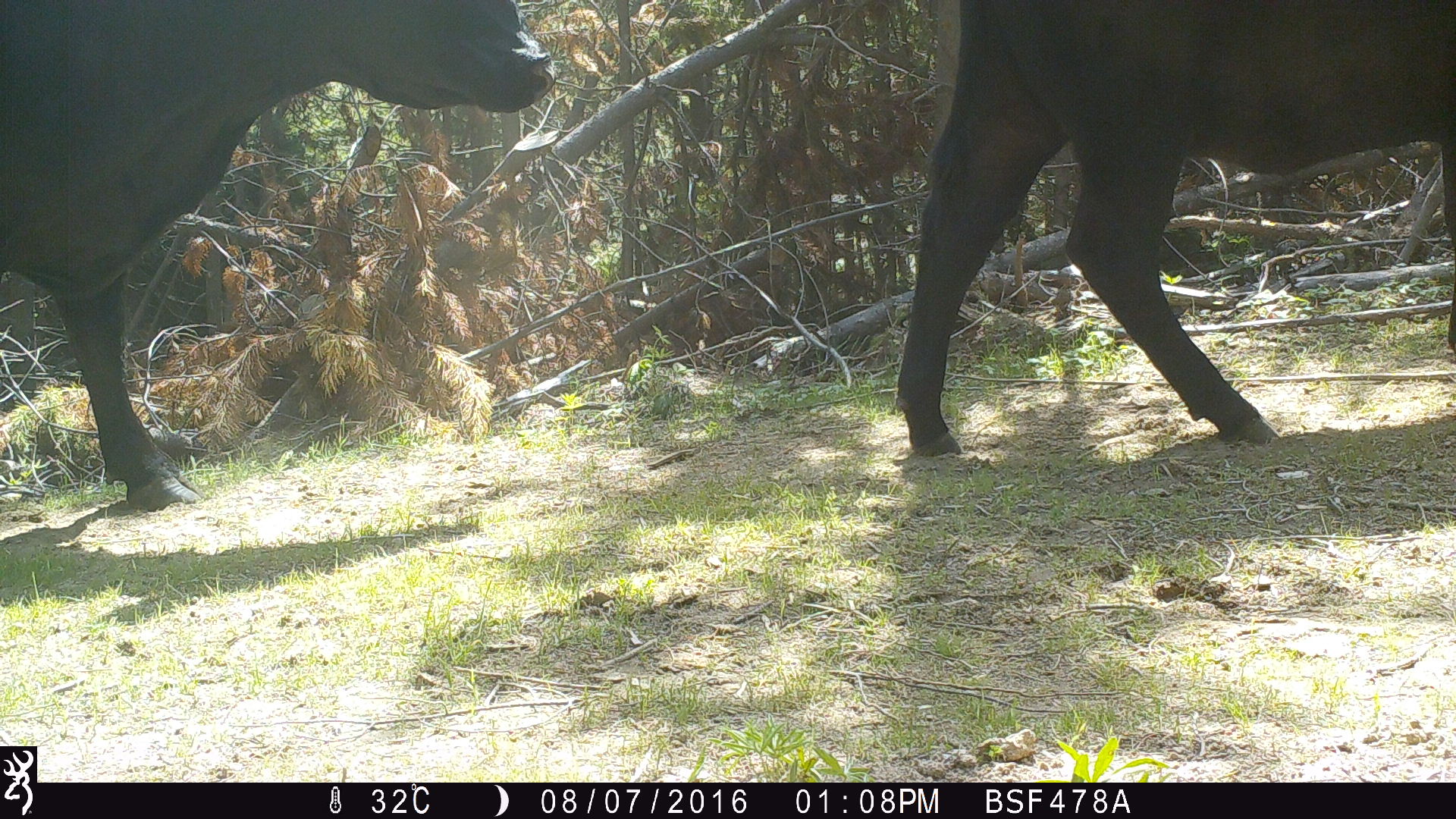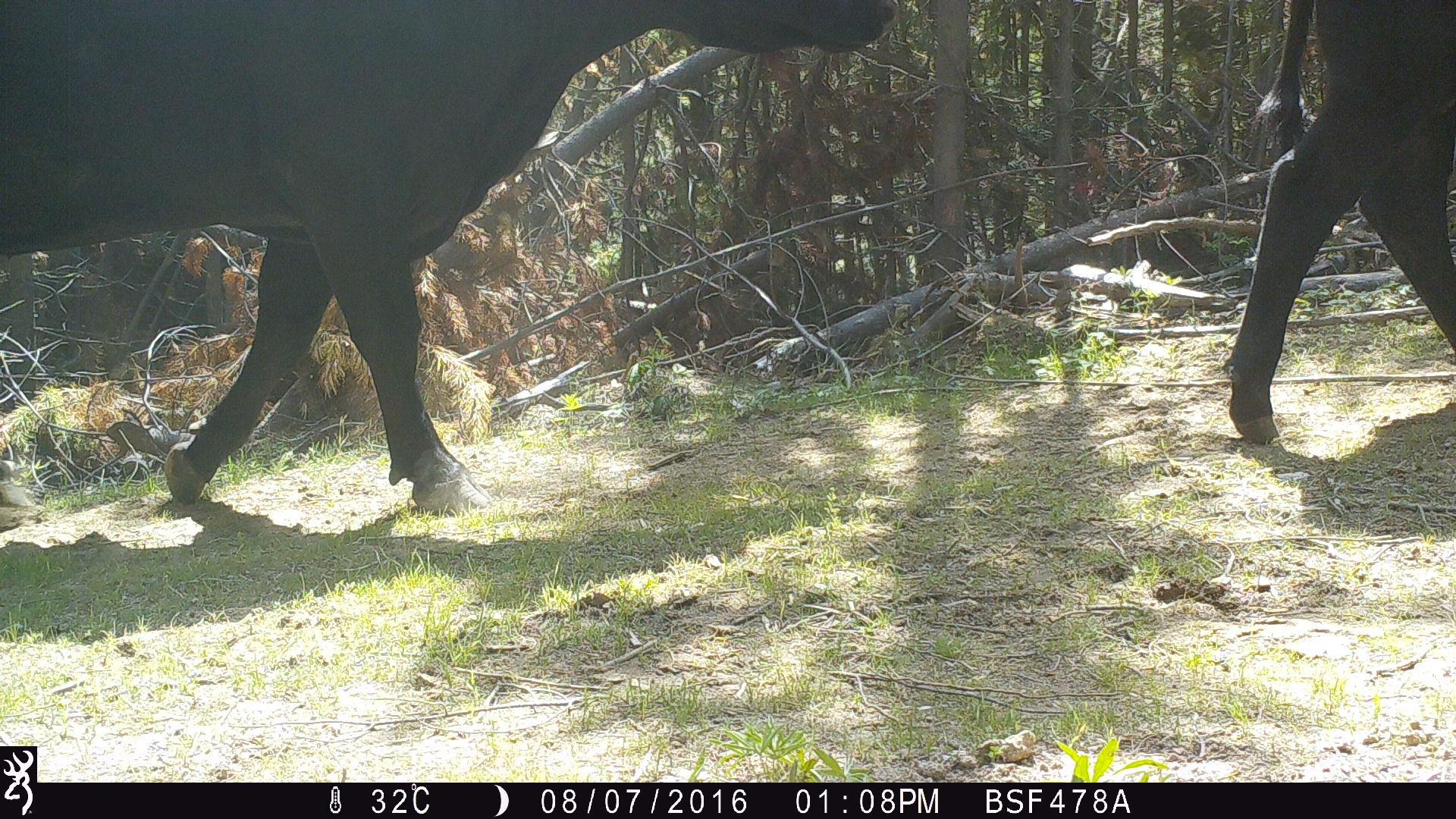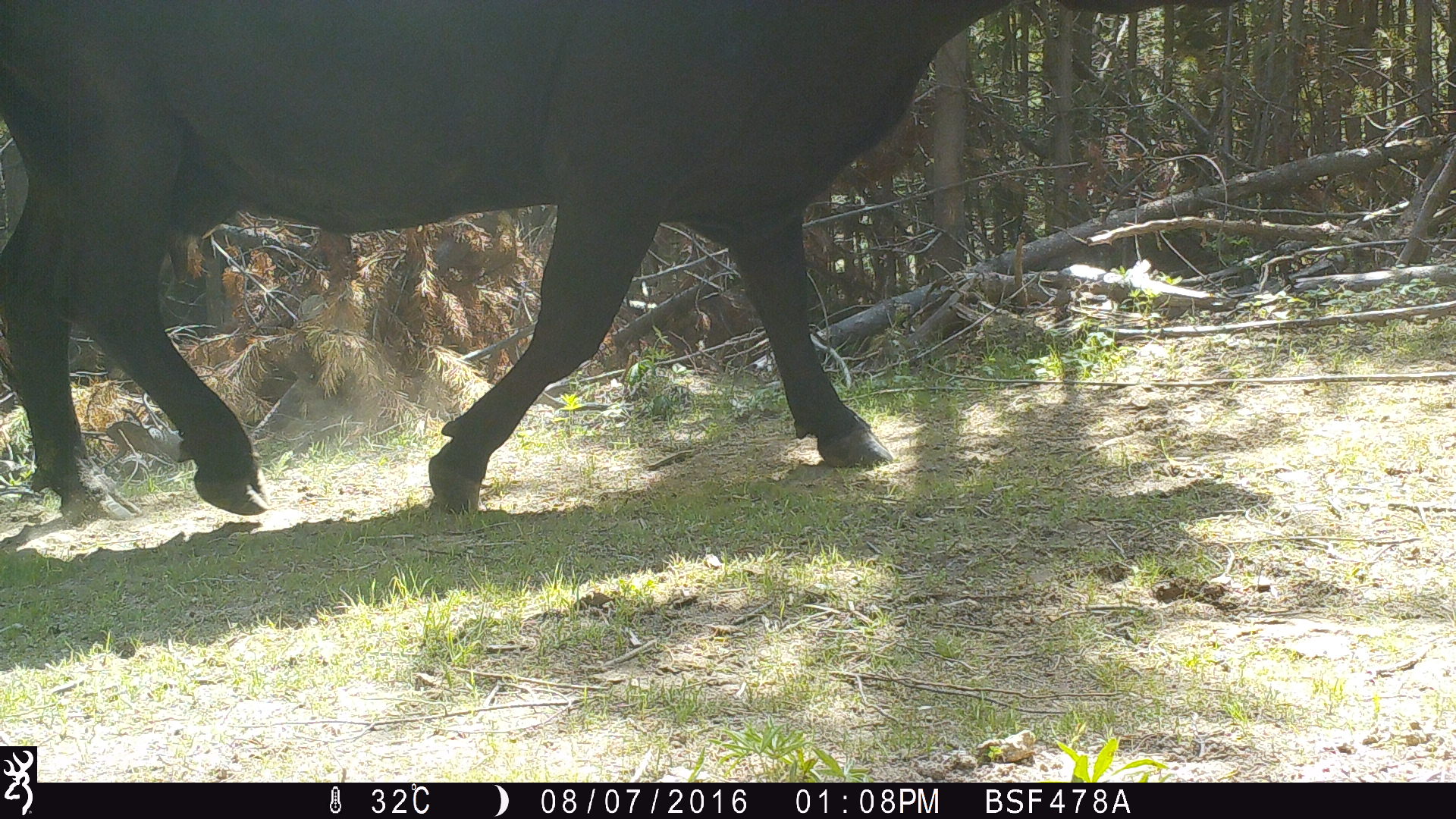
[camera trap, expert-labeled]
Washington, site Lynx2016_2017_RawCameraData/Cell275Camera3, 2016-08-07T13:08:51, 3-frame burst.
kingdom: Animalia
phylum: Chordata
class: Mammalia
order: Artiodactyla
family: Bovidae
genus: Bos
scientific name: Bos taurus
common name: domestic cattle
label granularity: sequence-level